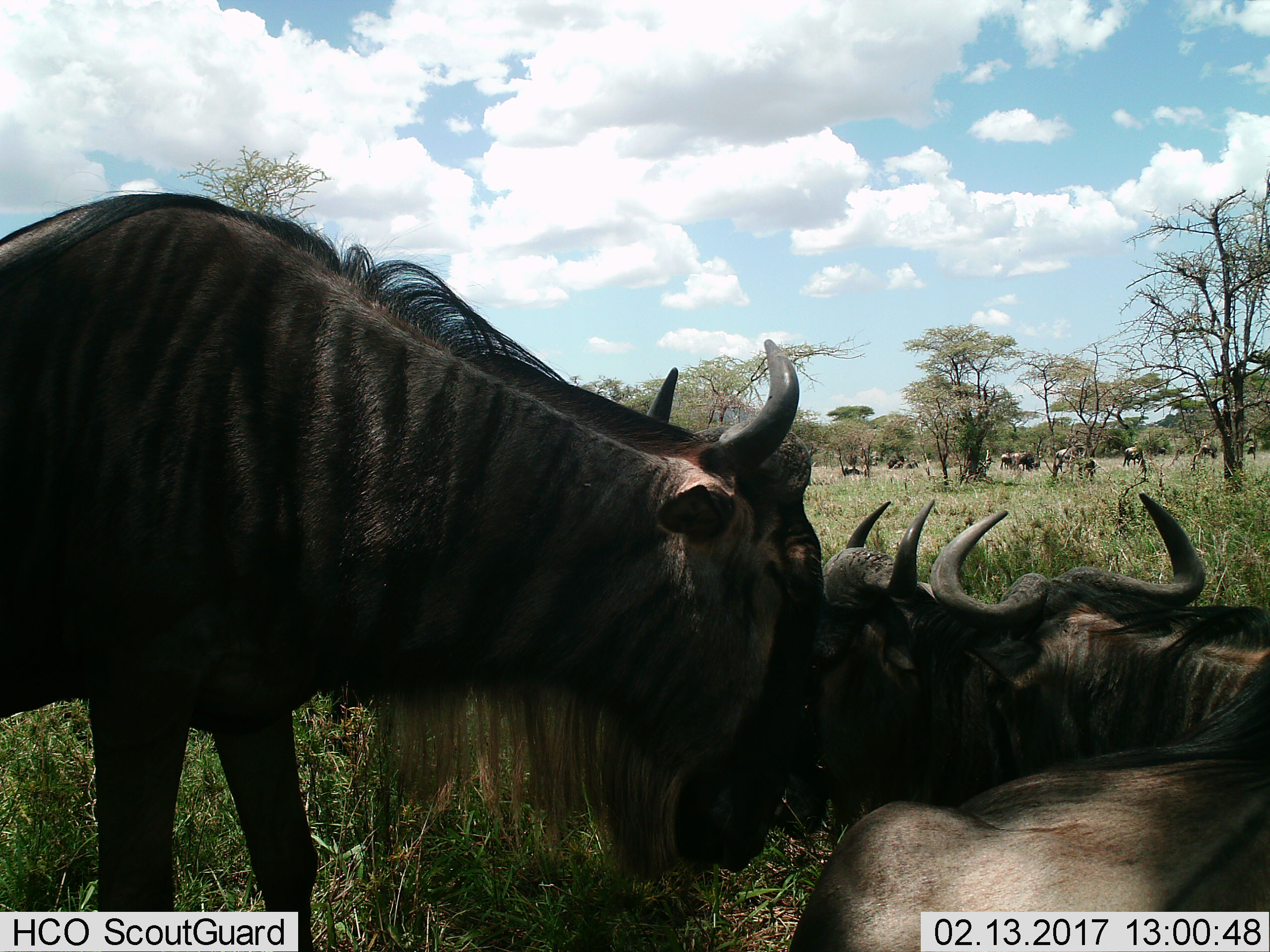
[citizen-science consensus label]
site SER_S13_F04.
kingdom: Animalia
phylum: Chordata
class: Mammalia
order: Artiodactyla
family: Bovidae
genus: Connochaetes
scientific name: Connochaetes taurinus taurinus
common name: blue wildebeest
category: wildebeestblue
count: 11-50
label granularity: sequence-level